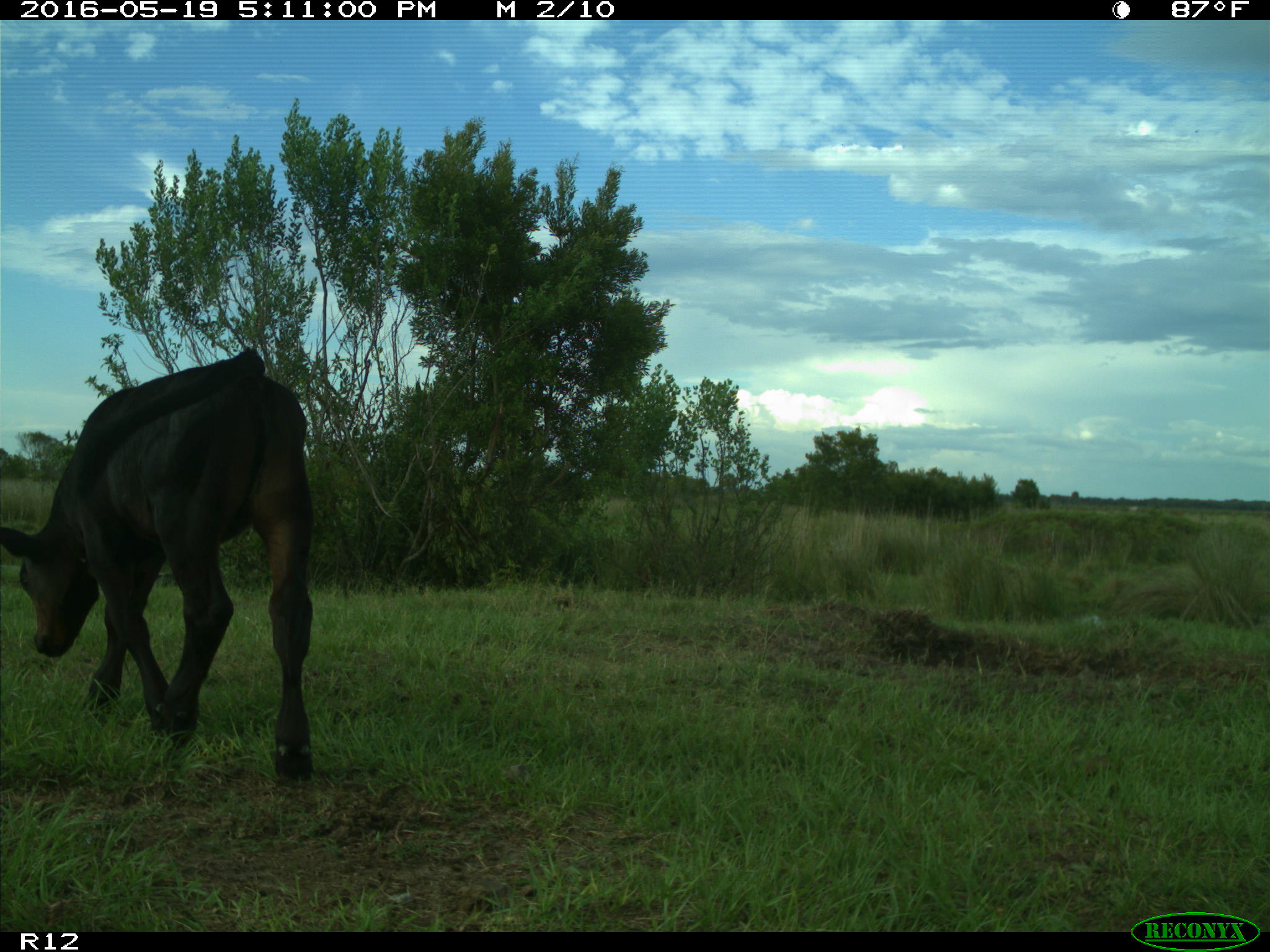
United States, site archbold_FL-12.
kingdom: Animalia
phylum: Chordata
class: Mammalia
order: Artiodactyla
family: Bovidae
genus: Bos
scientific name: Bos taurus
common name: domestic cow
Bos taurus (domestic cow).